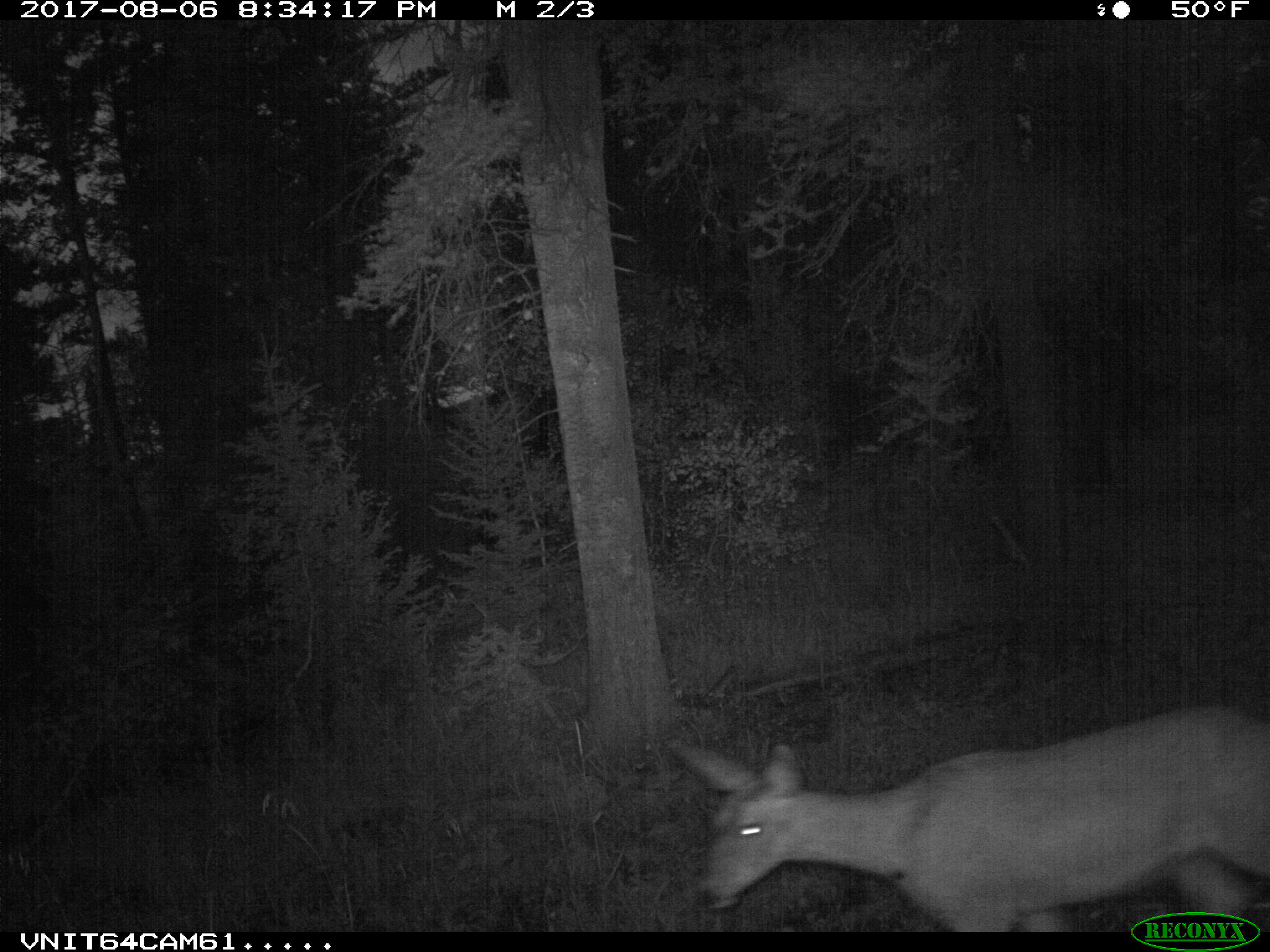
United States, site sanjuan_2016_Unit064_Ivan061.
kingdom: Animalia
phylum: Chordata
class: Mammalia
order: Artiodactyla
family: Cervidae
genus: Odocoileus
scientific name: Odocoileus hemionus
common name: mule deer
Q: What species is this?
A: Odocoileus hemionus (mule deer).